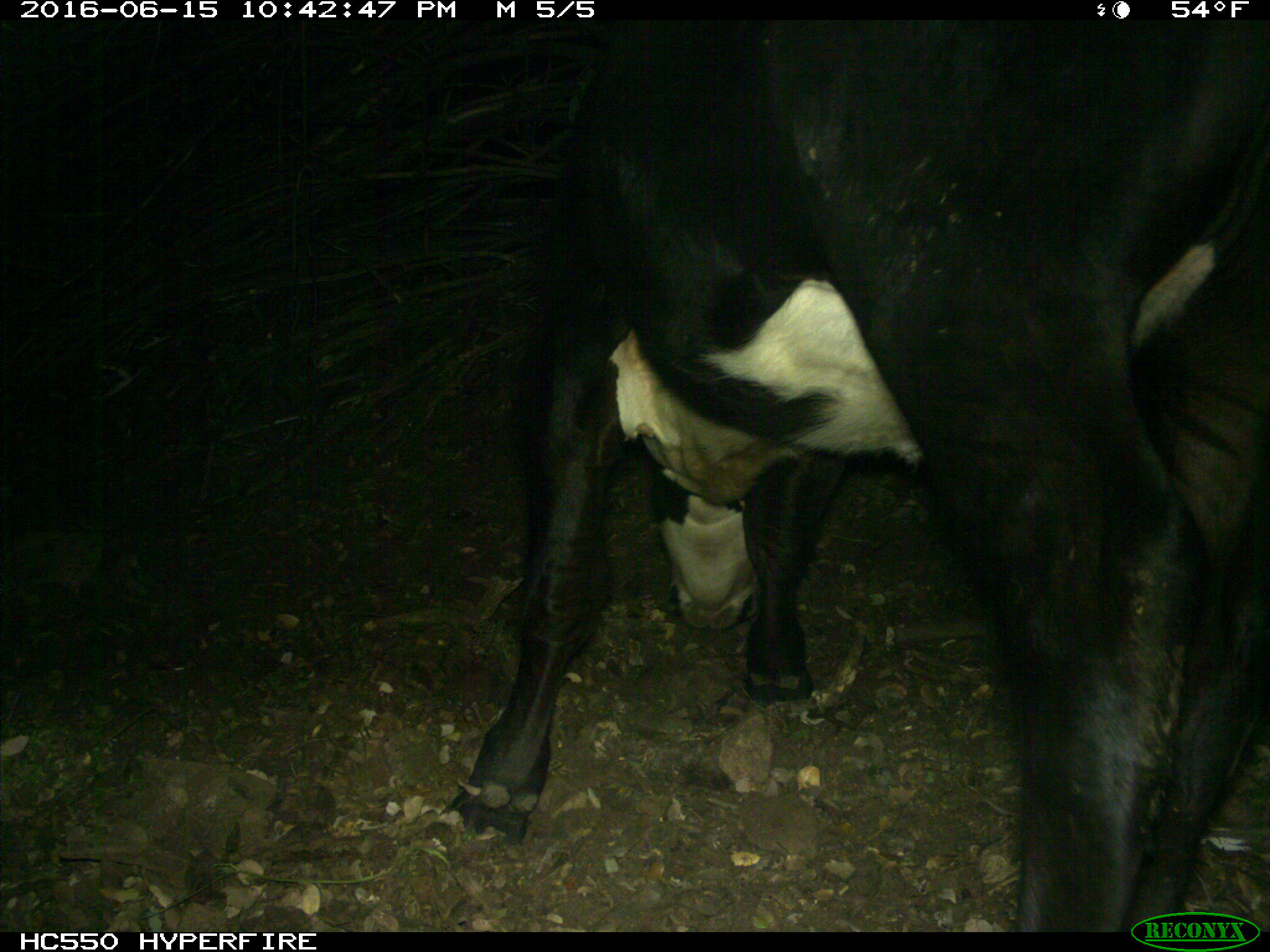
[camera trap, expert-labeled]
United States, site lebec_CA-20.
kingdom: Animalia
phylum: Chordata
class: Mammalia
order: Artiodactyla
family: Bovidae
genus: Bos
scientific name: Bos taurus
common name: domestic cow